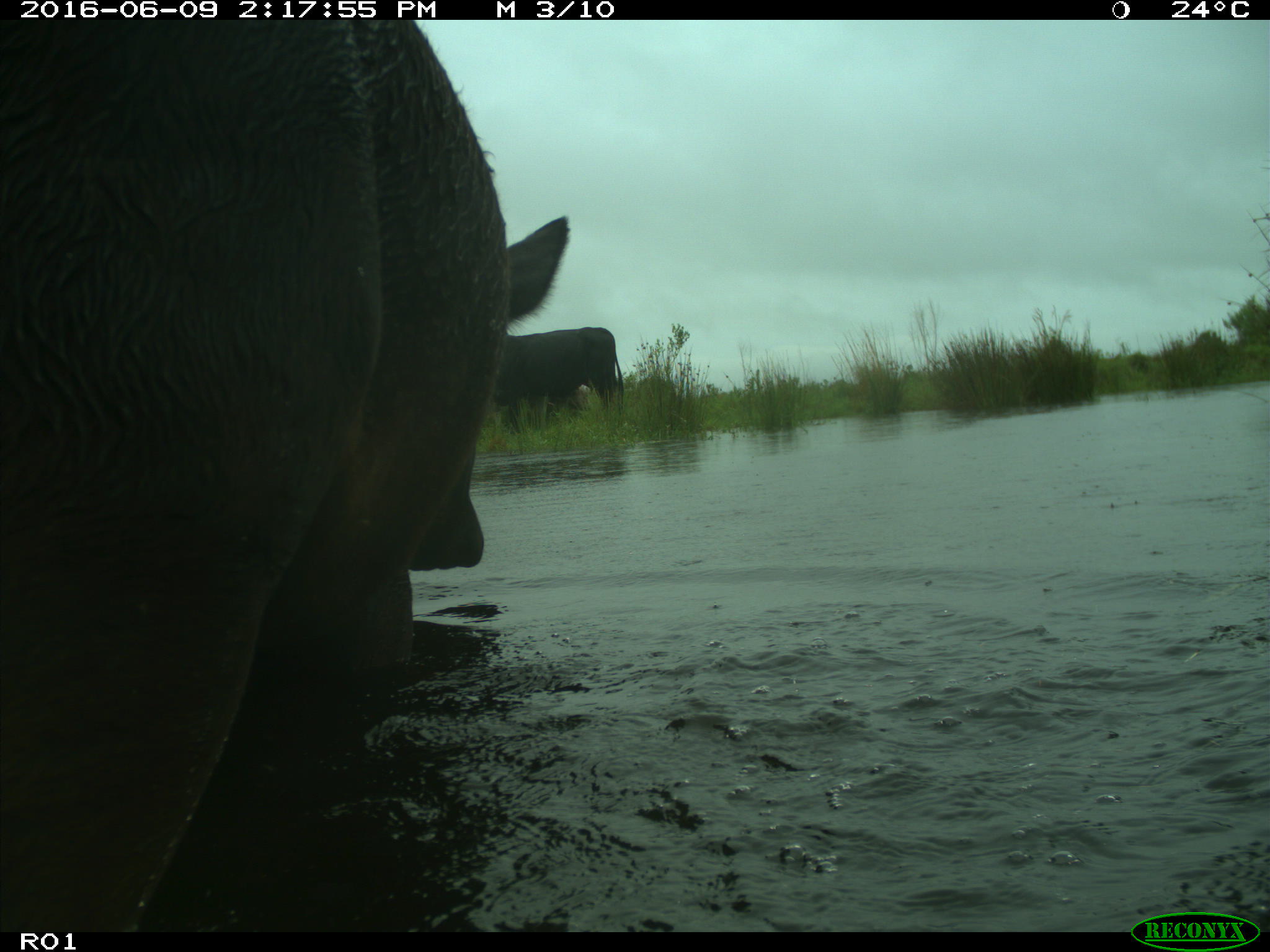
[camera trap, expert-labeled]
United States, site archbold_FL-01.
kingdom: Animalia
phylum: Chordata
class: Mammalia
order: Artiodactyla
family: Bovidae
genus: Bos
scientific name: Bos taurus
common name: domestic cow